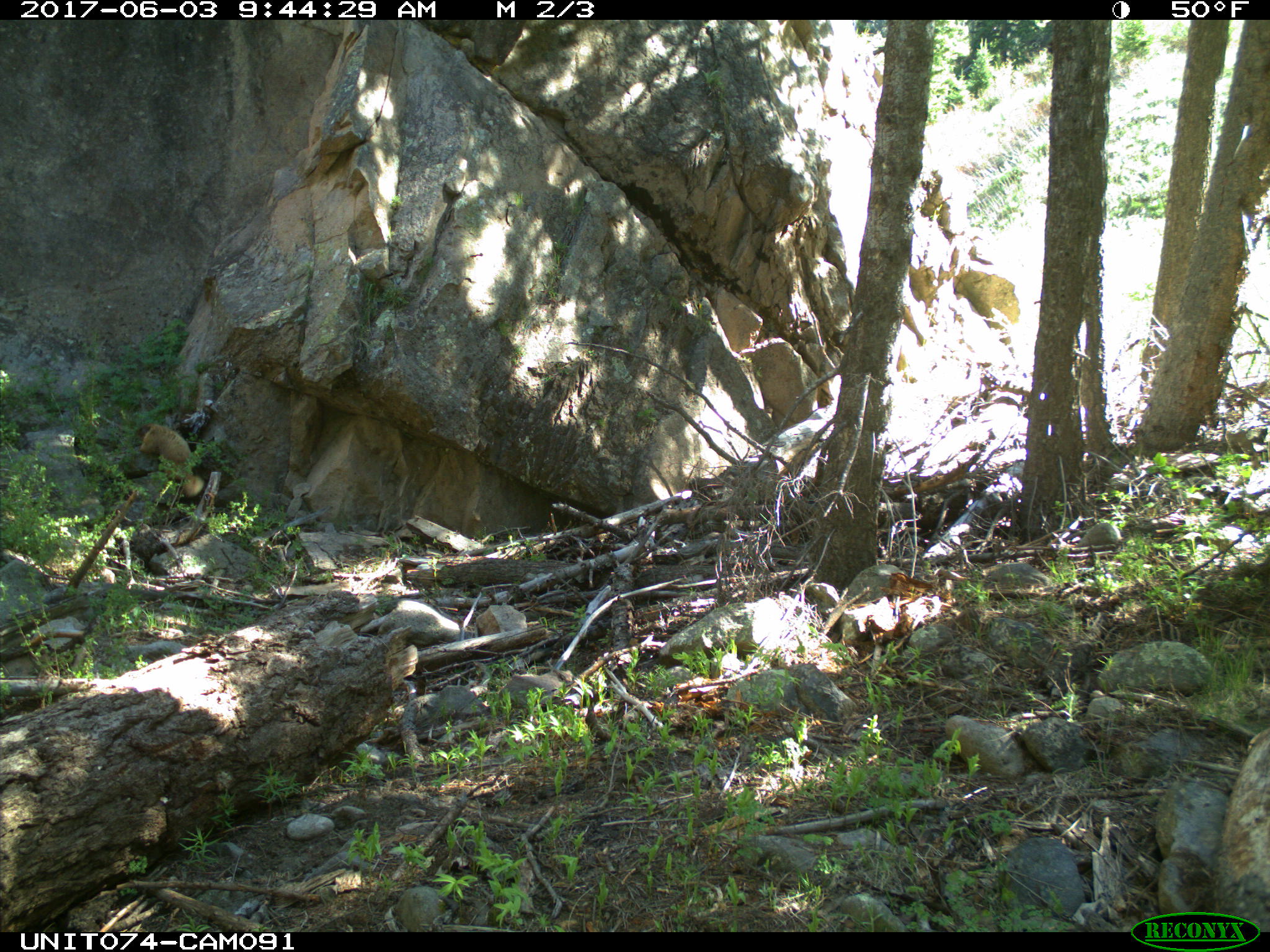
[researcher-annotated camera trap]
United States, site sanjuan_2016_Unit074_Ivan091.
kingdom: Animalia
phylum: Chordata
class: Mammalia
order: Rodentia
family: Sciuridae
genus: Marmota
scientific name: Marmota flaviventris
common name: yellow-bellied marmot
Marmota flaviventris (yellow-bellied marmot).